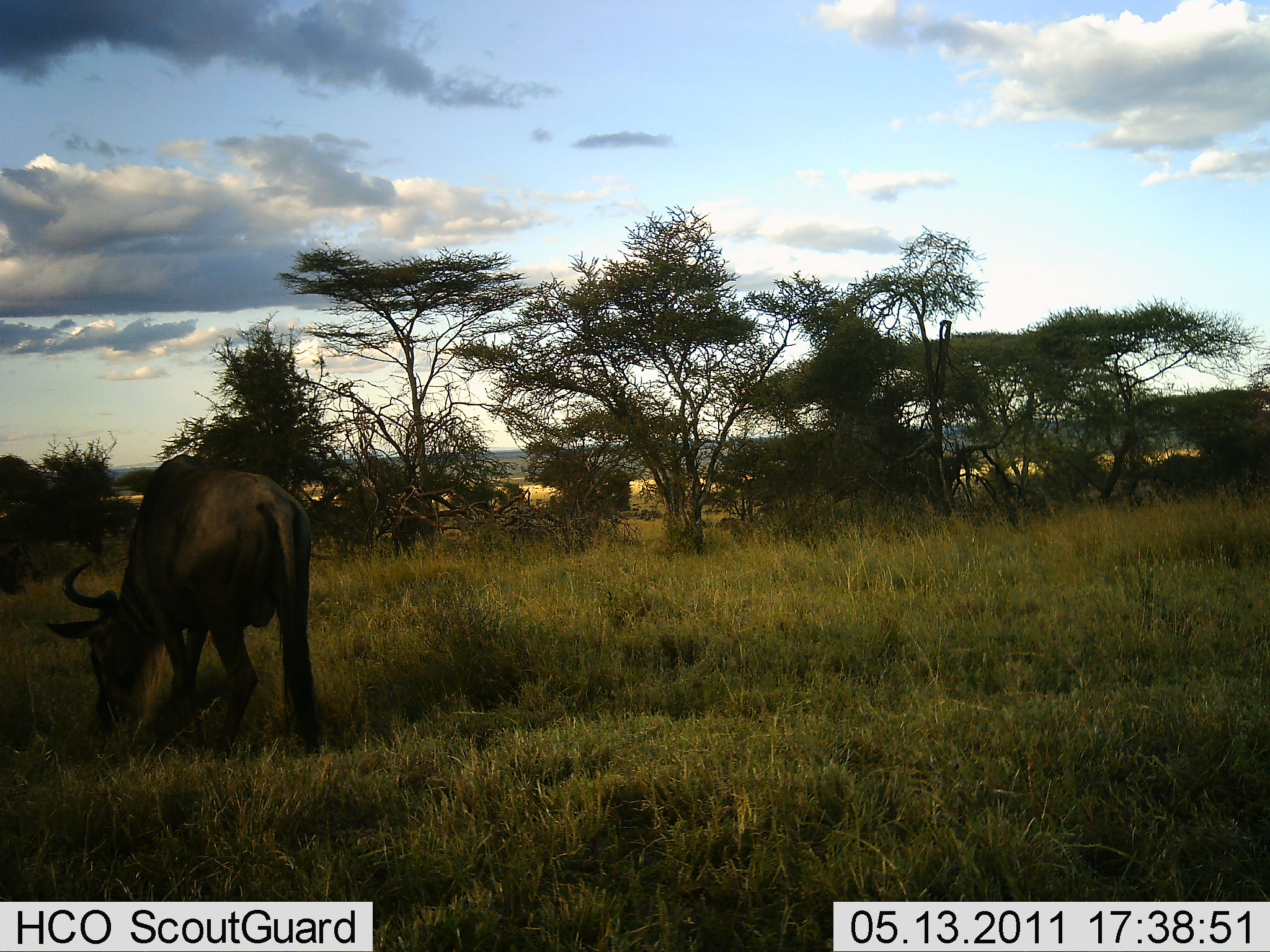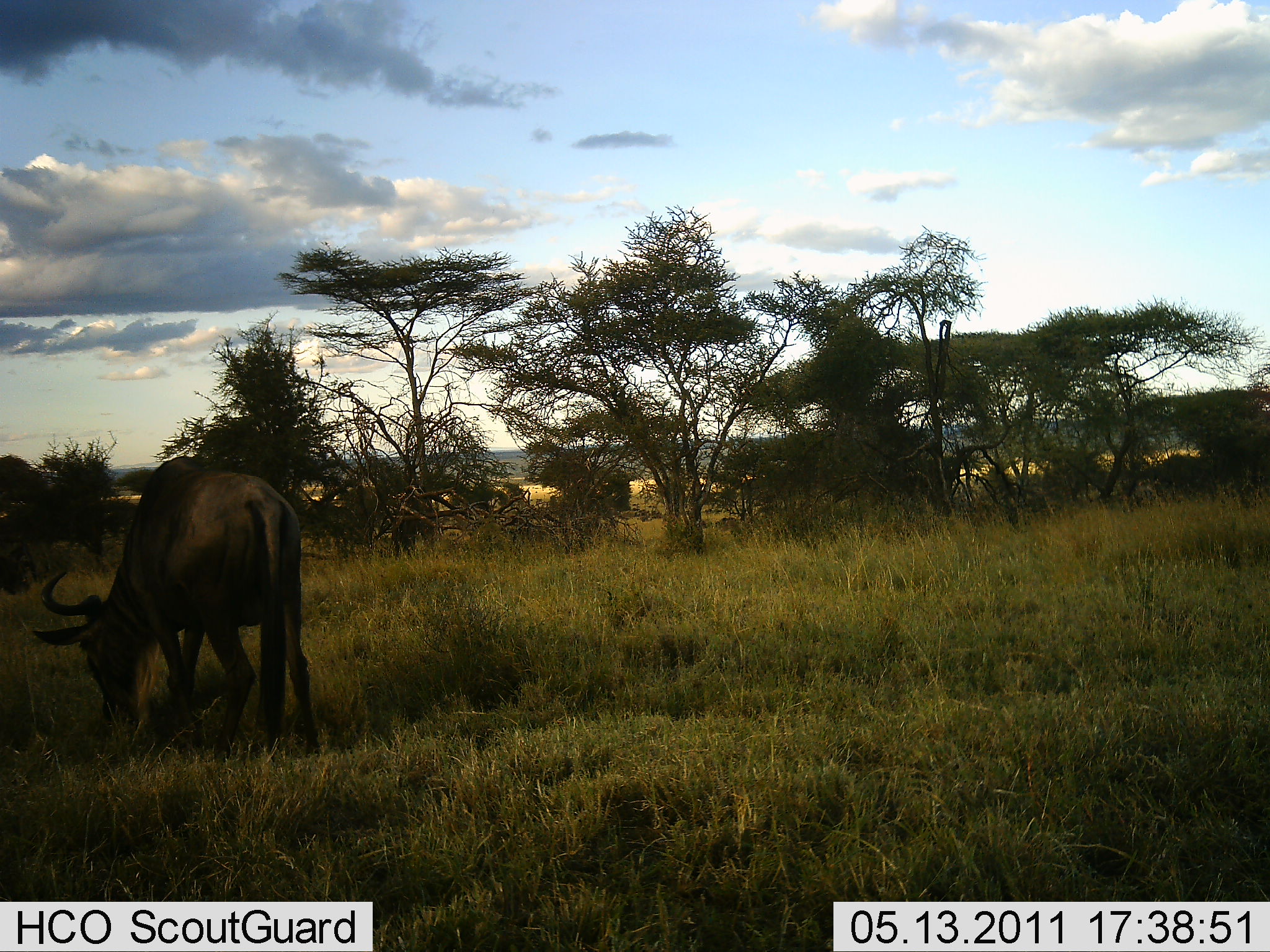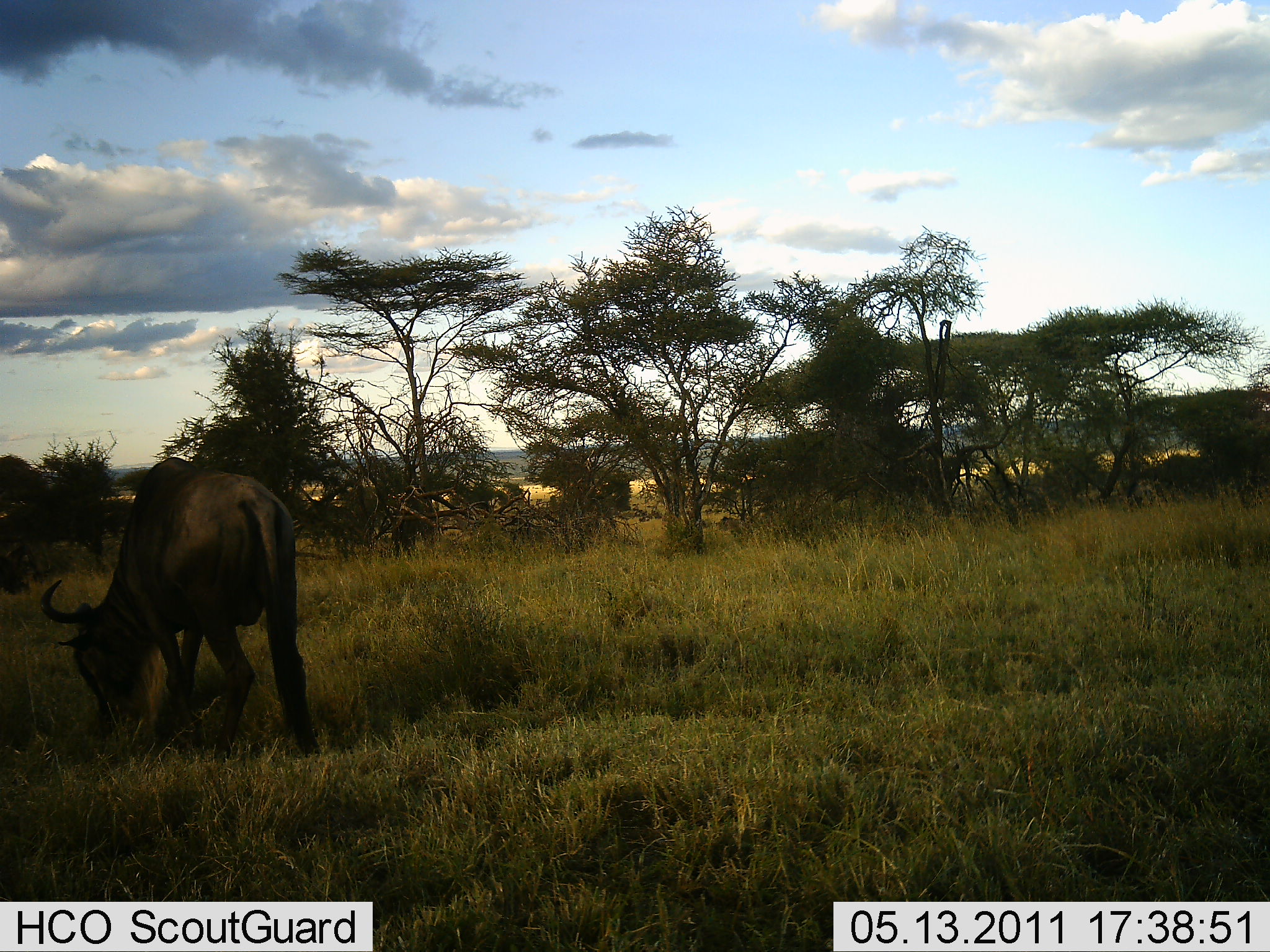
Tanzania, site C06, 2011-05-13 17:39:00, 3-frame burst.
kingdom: Animalia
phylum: Chordata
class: Mammalia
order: Artiodactyla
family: Bovidae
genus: Connochaetes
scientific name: Connochaetes taurinus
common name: blue wildebeest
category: wildebeest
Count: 1.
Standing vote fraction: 42%.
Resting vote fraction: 0%.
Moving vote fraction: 0%.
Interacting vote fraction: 0%.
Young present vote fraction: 0%.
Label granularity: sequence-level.